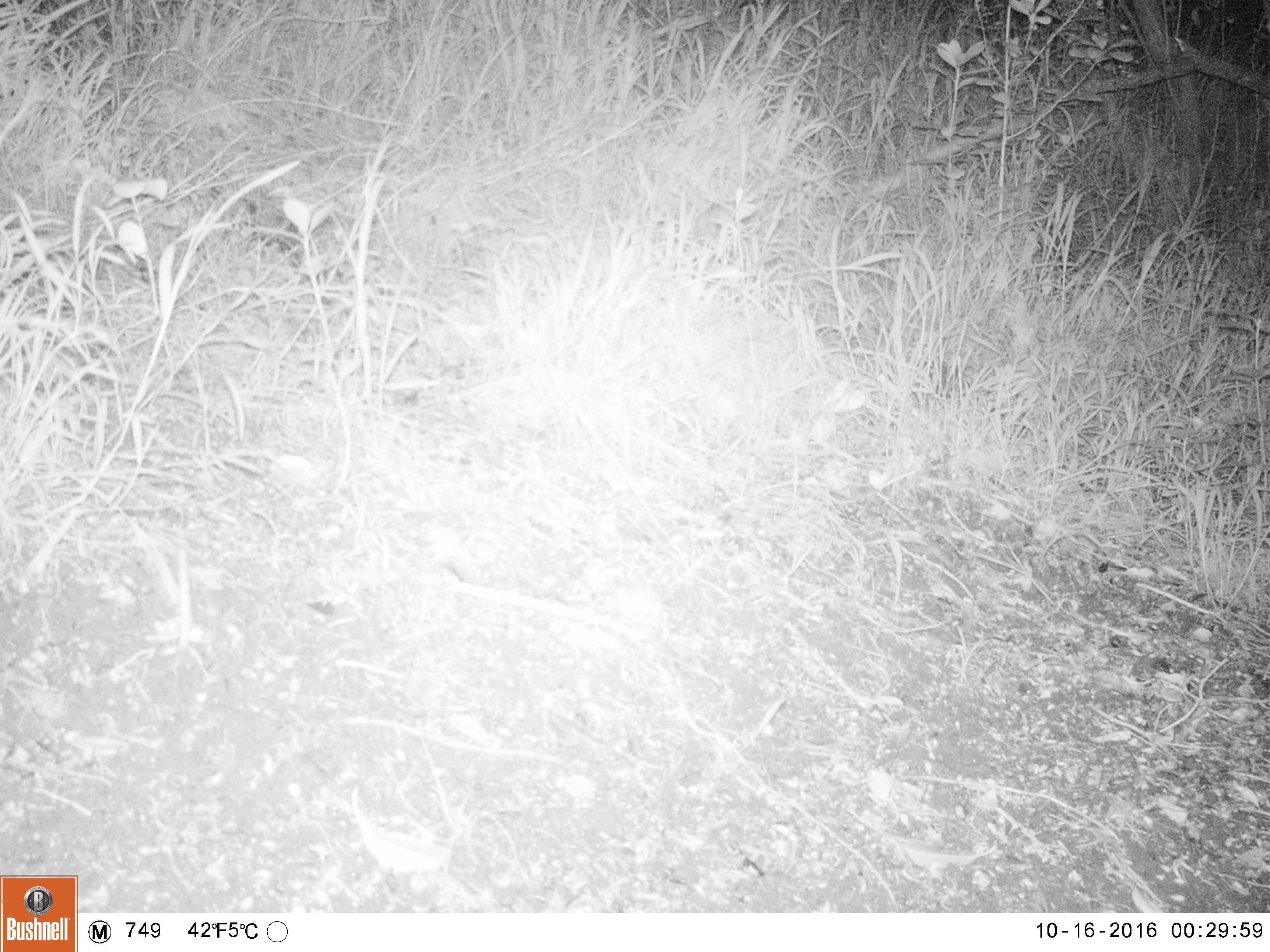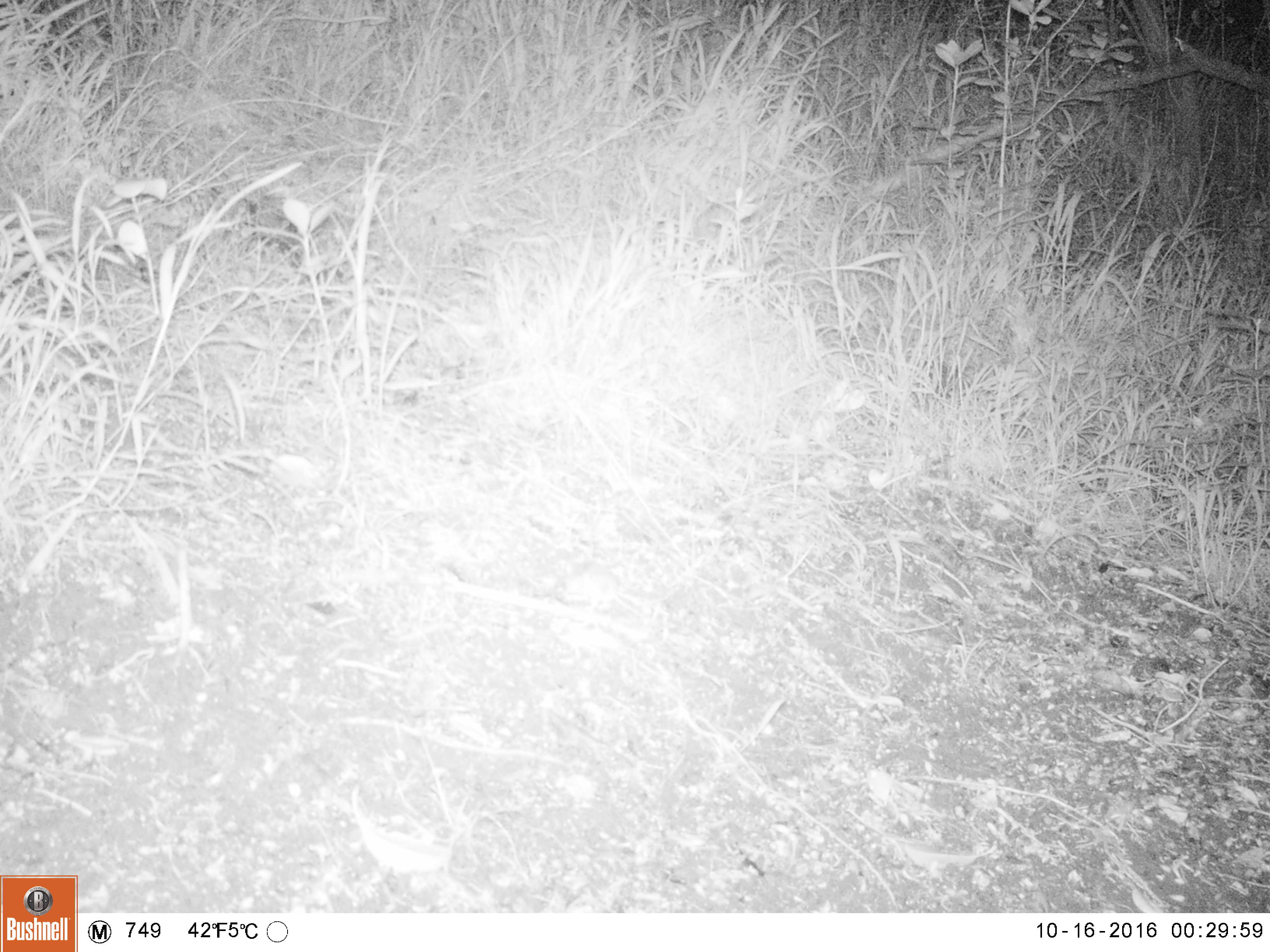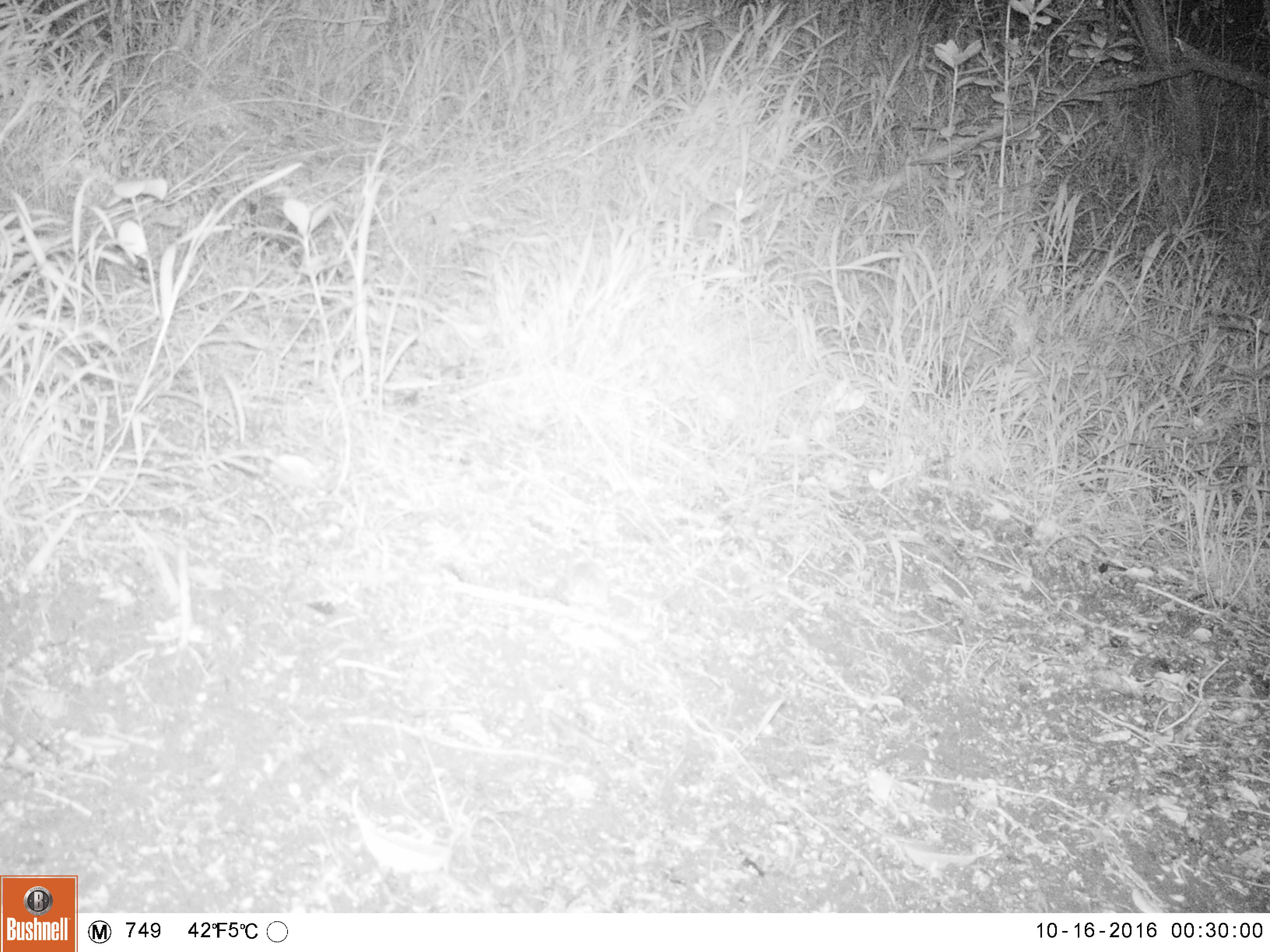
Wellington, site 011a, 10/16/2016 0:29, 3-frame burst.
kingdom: Animalia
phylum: Chordata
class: Mammalia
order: Rodentia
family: Muridae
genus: Mus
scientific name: Mus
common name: mouse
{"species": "mouse (Mus)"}